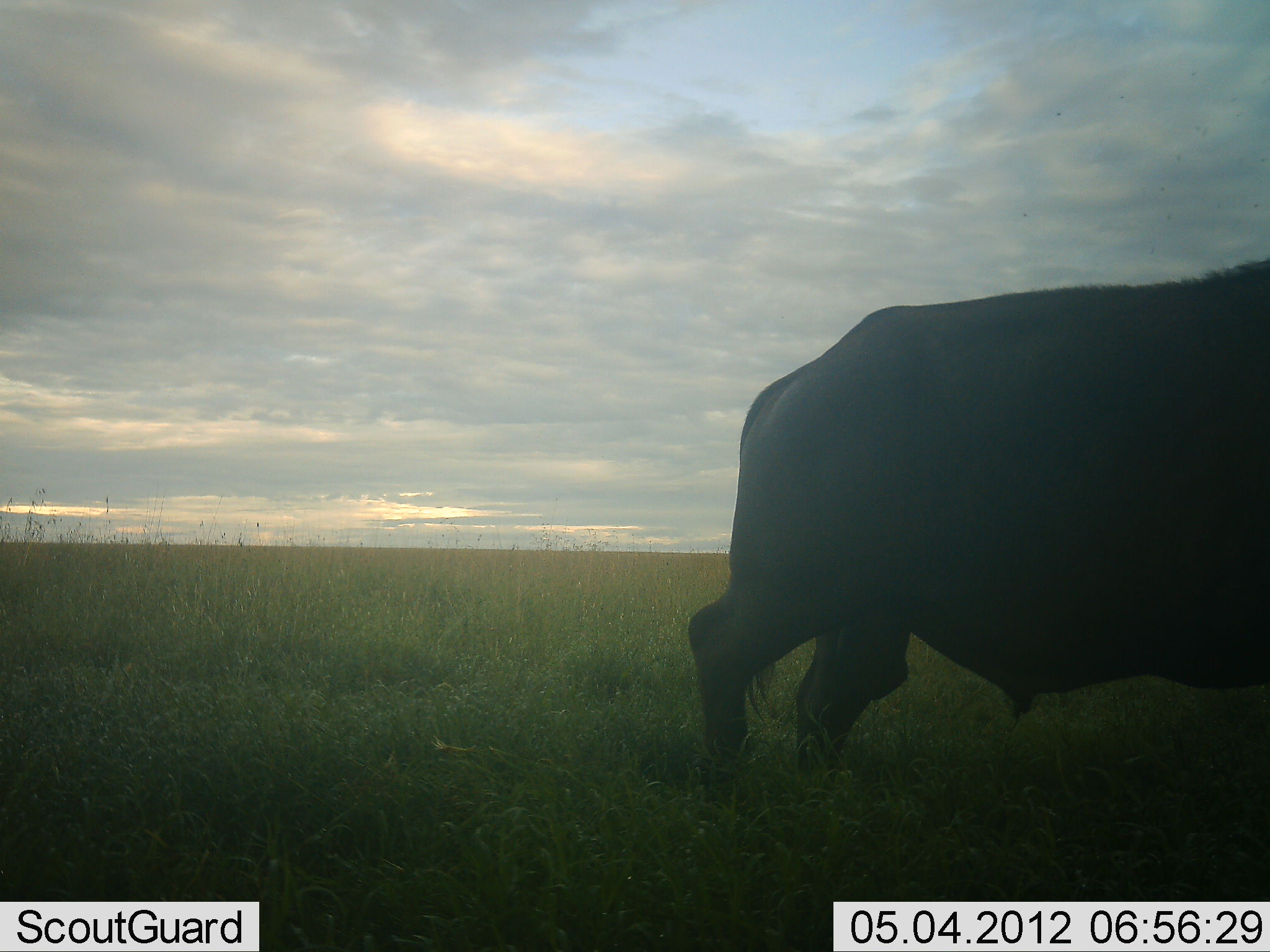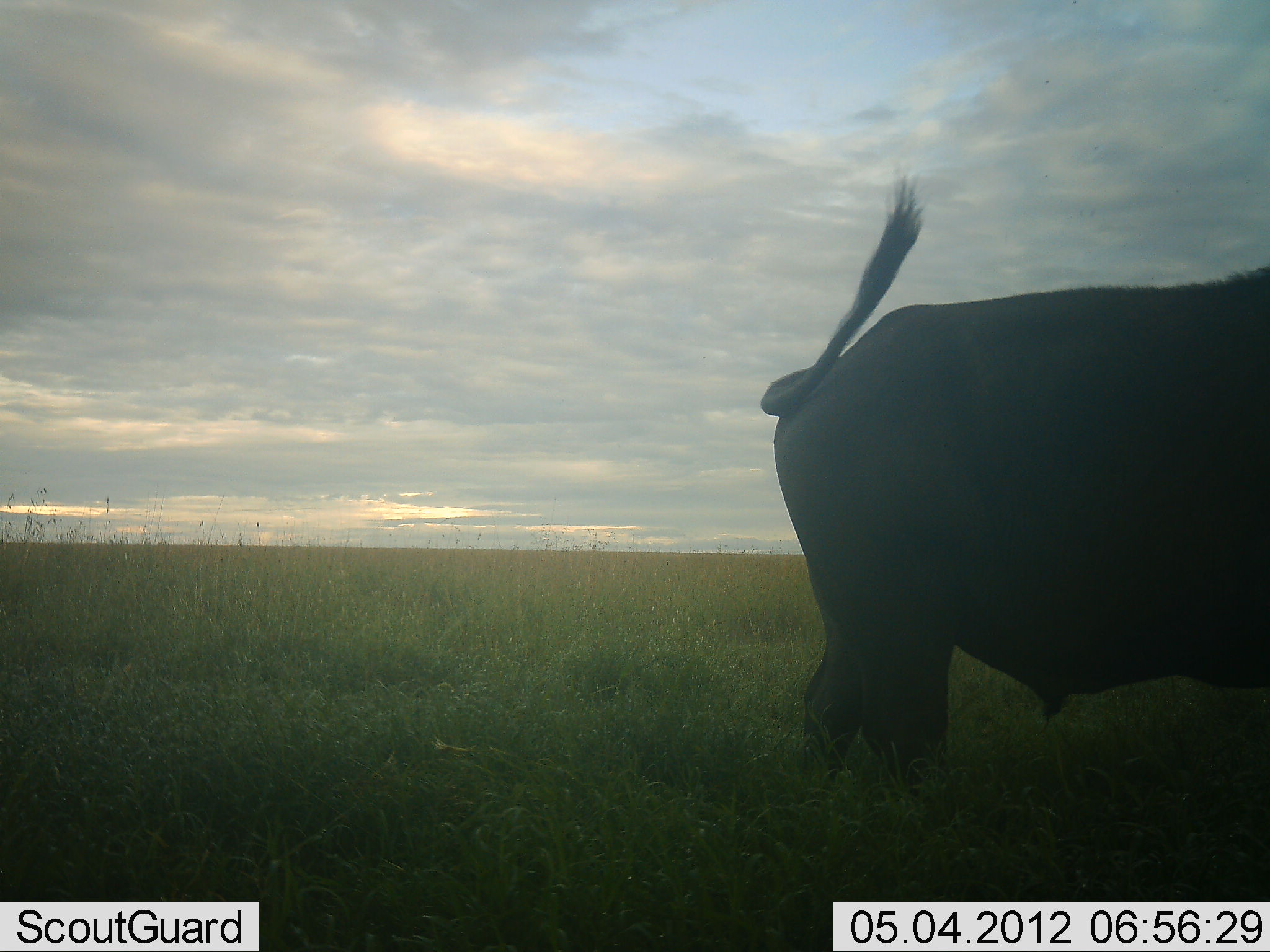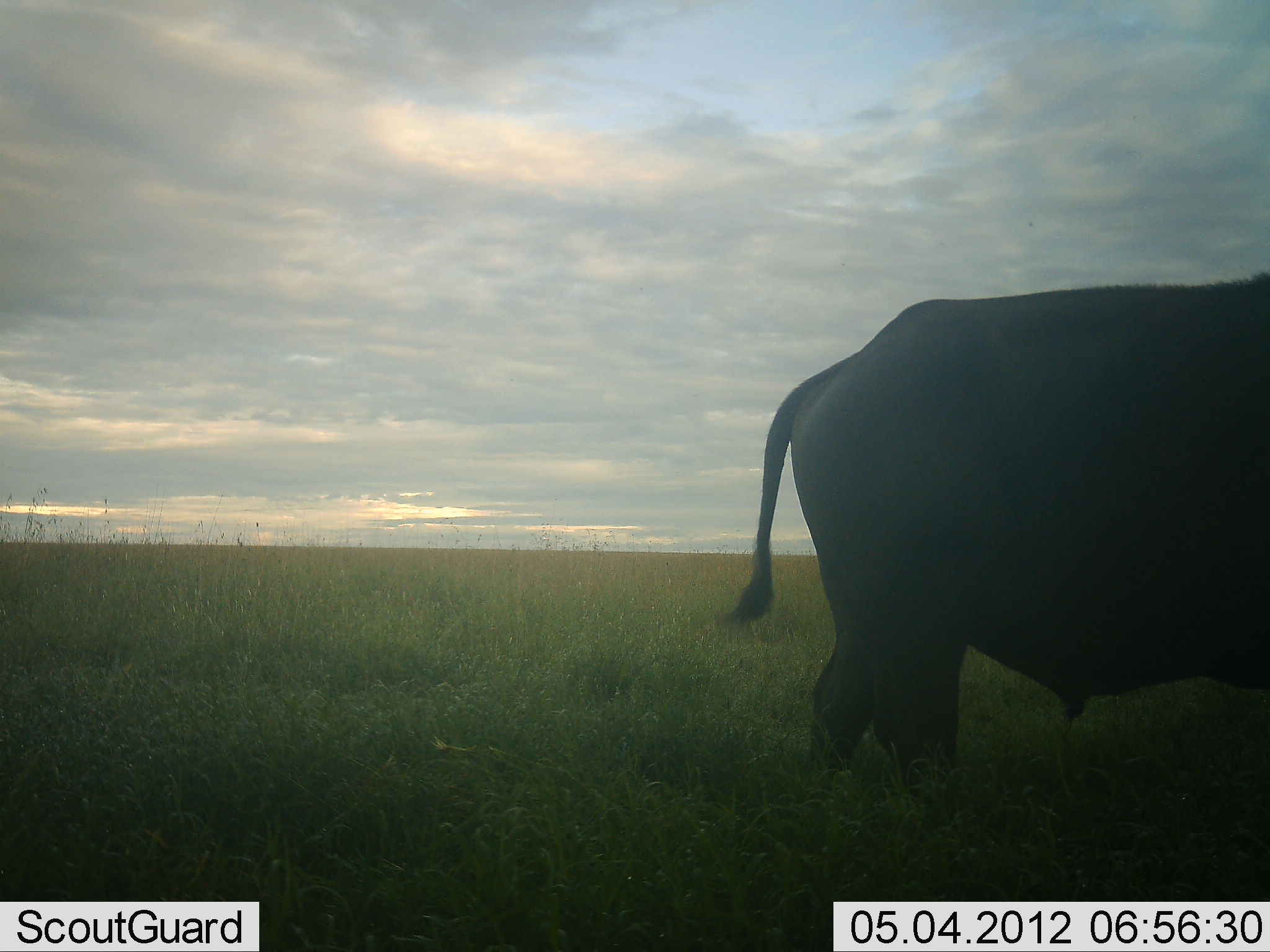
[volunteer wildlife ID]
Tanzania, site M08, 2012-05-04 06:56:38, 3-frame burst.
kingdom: Animalia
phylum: Chordata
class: Mammalia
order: Artiodactyla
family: Bovidae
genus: Syncerus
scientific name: Syncerus caffer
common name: cape buffalo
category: buffalo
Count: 1.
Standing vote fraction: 60%.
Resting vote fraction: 4%.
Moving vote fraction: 32%.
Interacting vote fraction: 0%.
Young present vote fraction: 0%.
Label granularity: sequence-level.